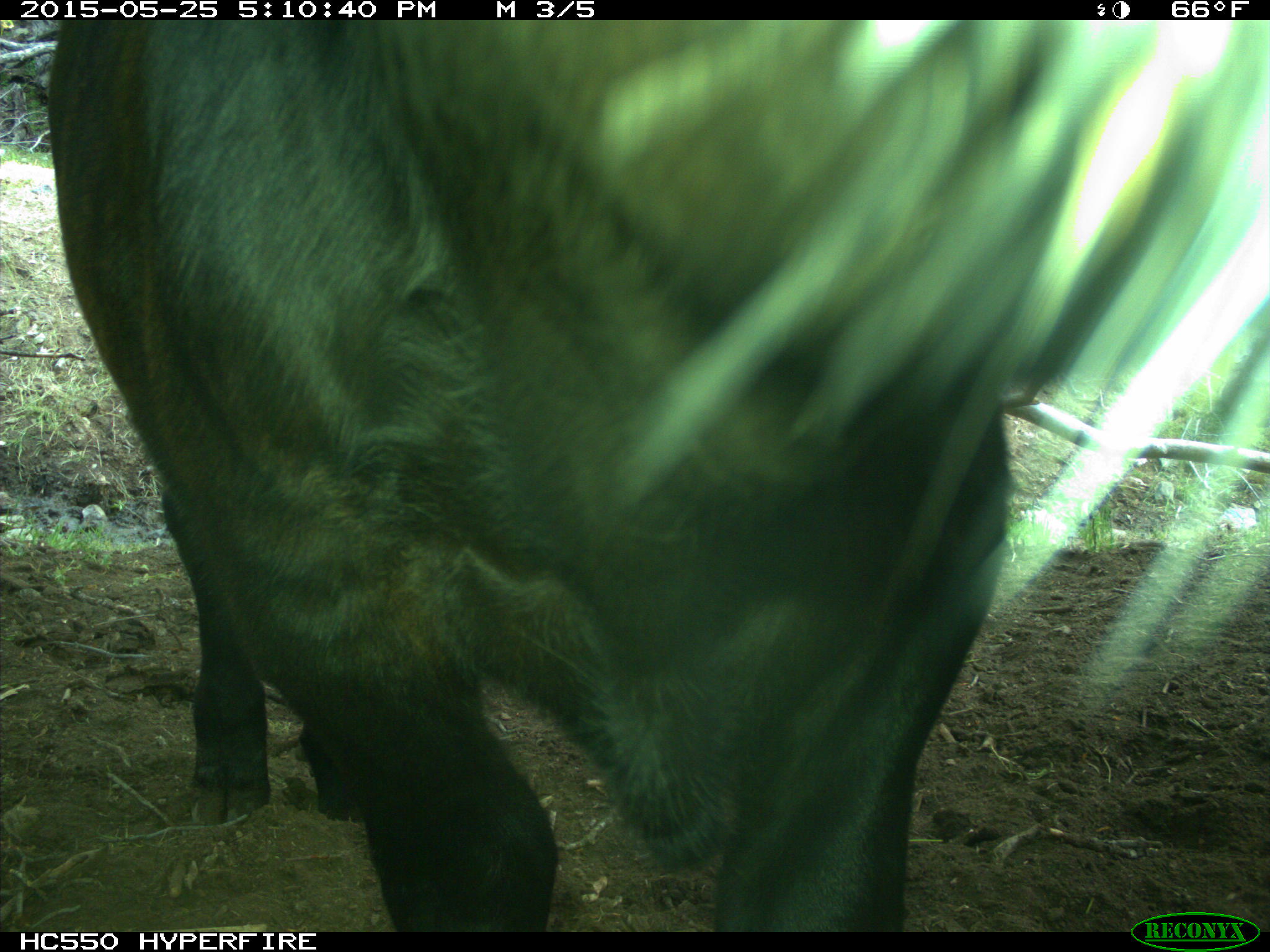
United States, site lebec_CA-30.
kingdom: Animalia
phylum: Chordata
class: Mammalia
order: Artiodactyla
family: Bovidae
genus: Bos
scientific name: Bos taurus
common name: domestic cow